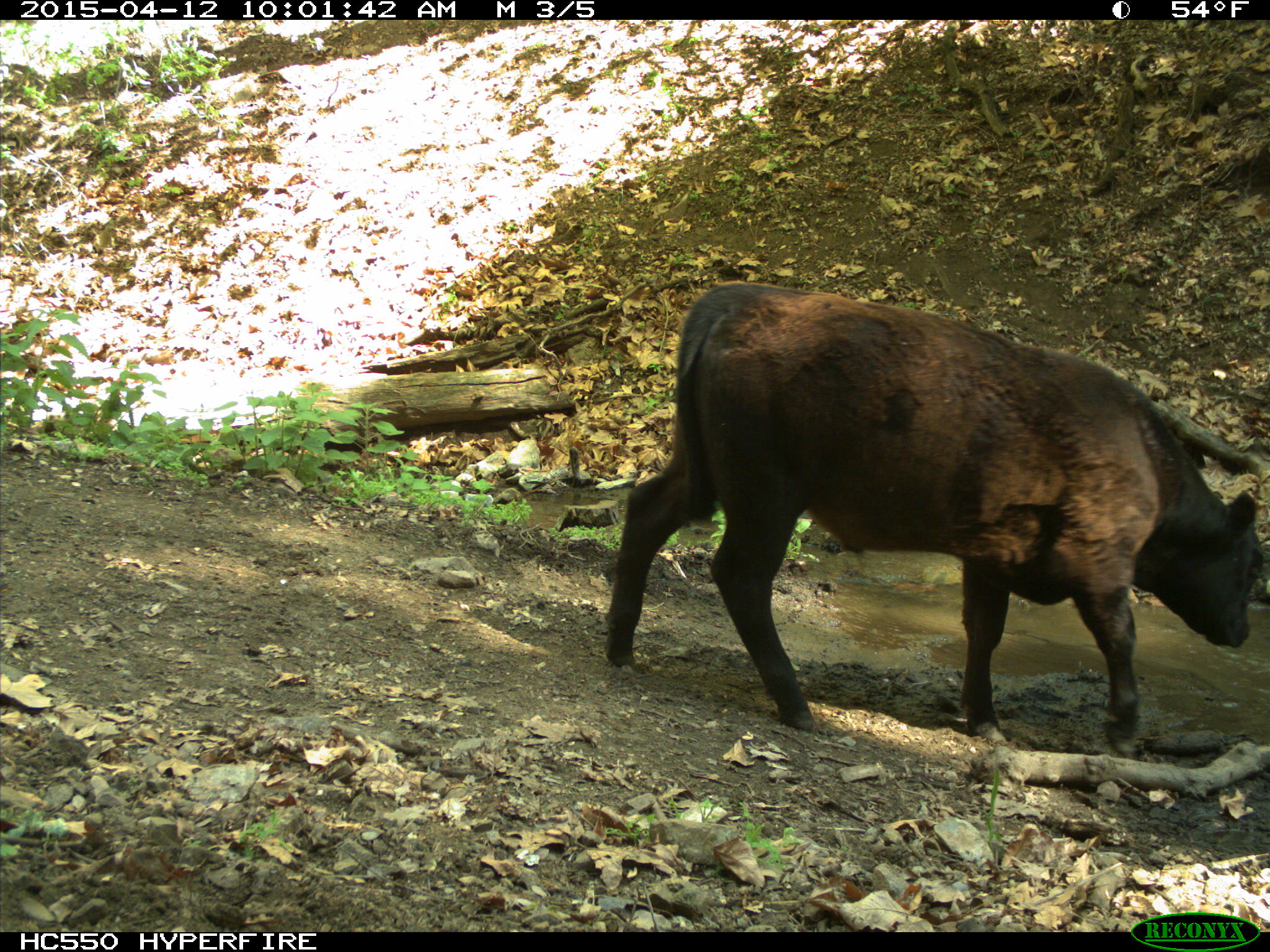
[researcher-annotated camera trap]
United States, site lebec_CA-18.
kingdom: Animalia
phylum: Chordata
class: Mammalia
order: Artiodactyla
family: Bovidae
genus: Bos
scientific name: Bos taurus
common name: domestic cow